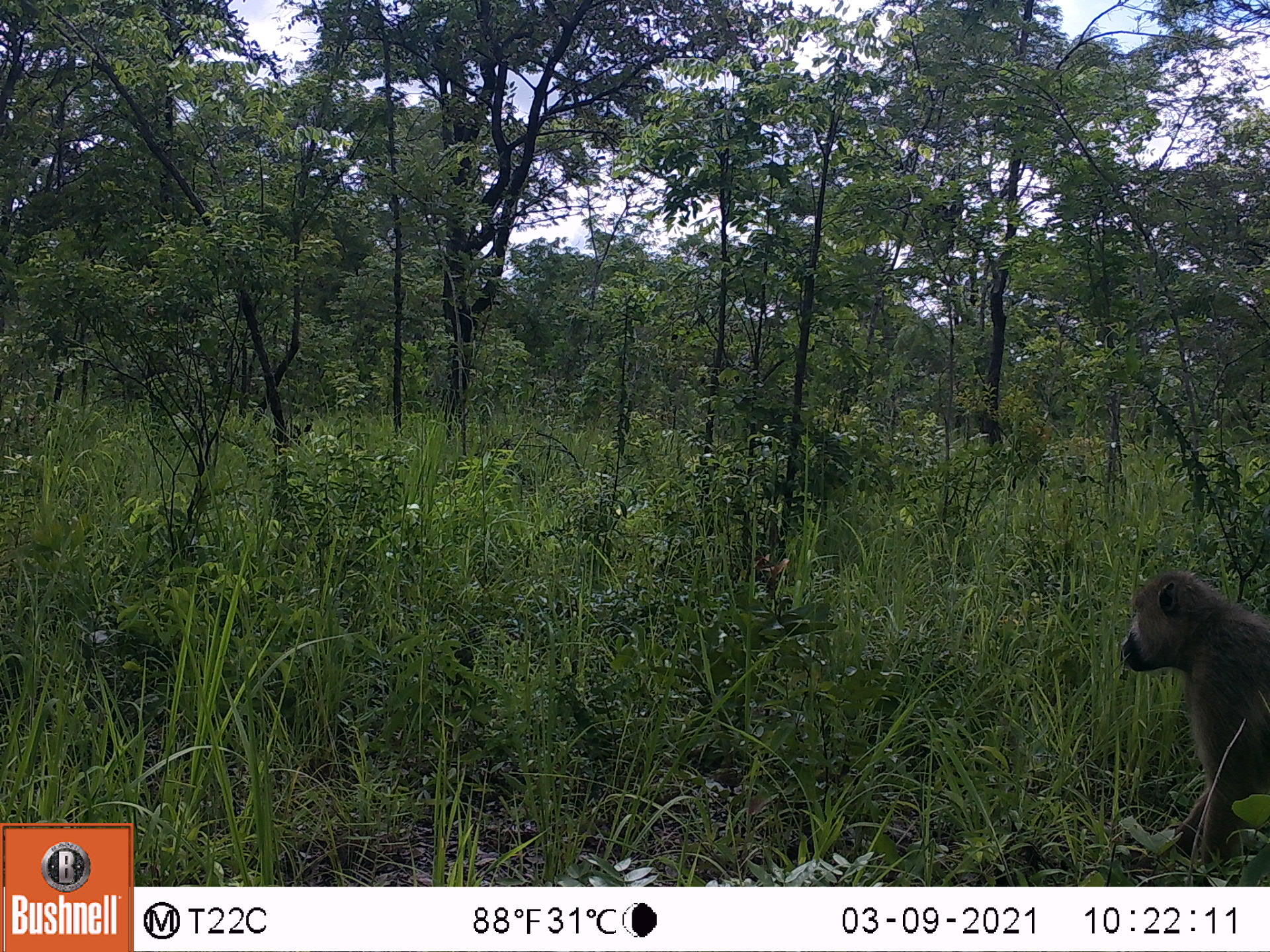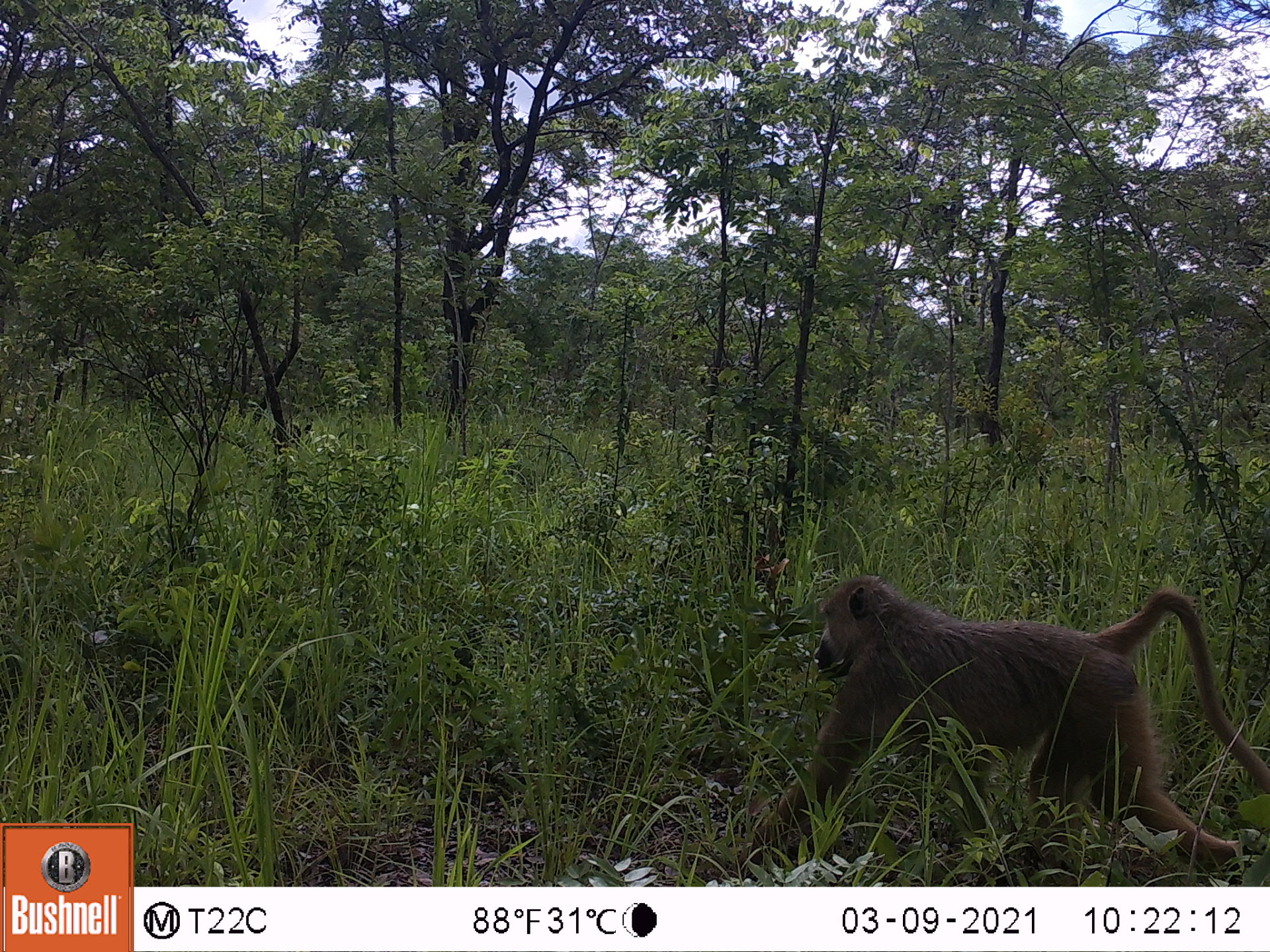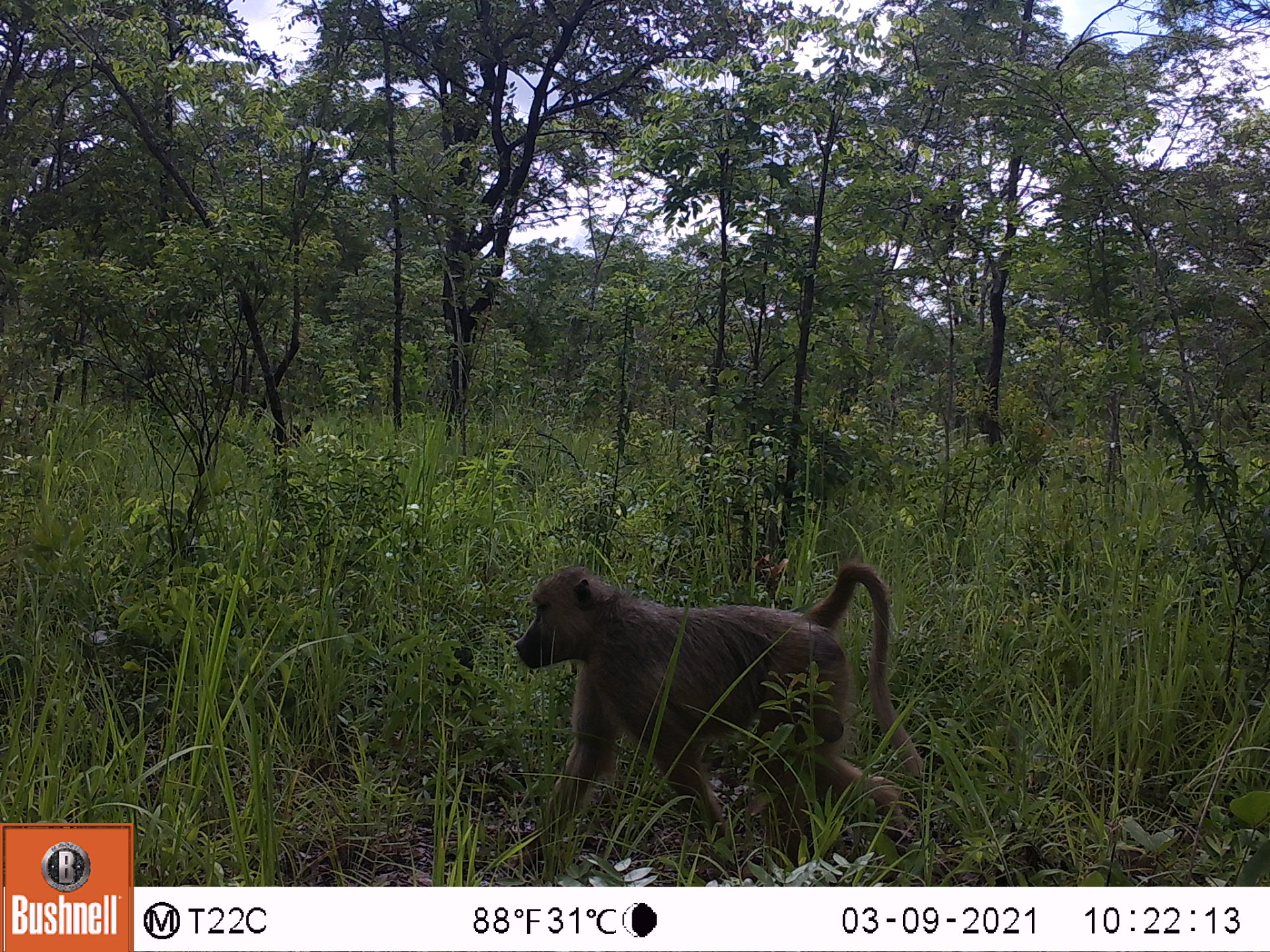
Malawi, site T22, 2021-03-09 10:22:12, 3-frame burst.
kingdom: Animalia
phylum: Chordata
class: Mammalia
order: Primates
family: Cercopithecidae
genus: Papio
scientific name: Papio cynocephalus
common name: yellow baboon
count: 1